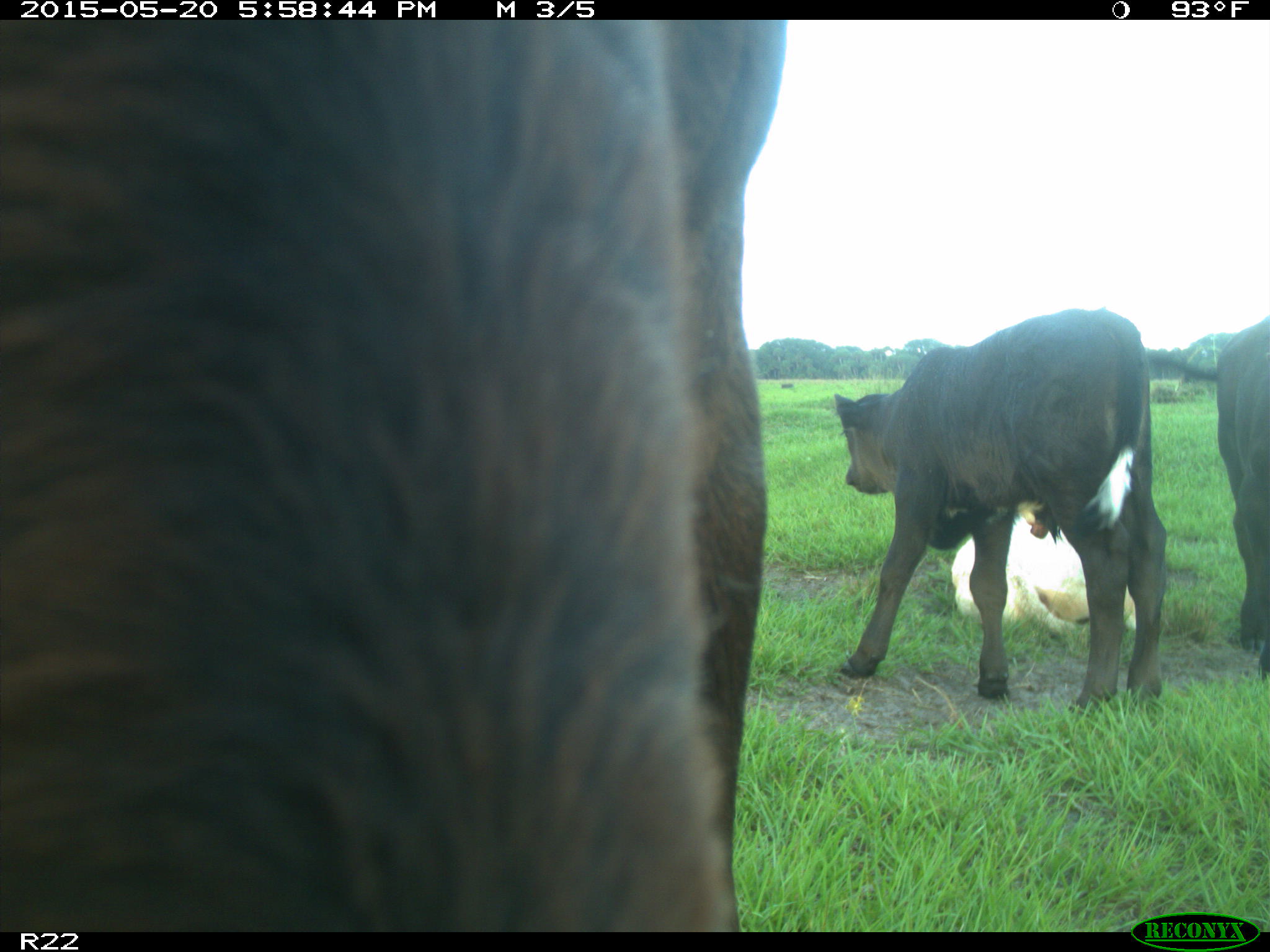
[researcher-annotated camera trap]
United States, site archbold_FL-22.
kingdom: Animalia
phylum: Chordata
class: Mammalia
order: Artiodactyla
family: Bovidae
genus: Bos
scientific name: Bos taurus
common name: domestic cow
Bos taurus (domestic cow).